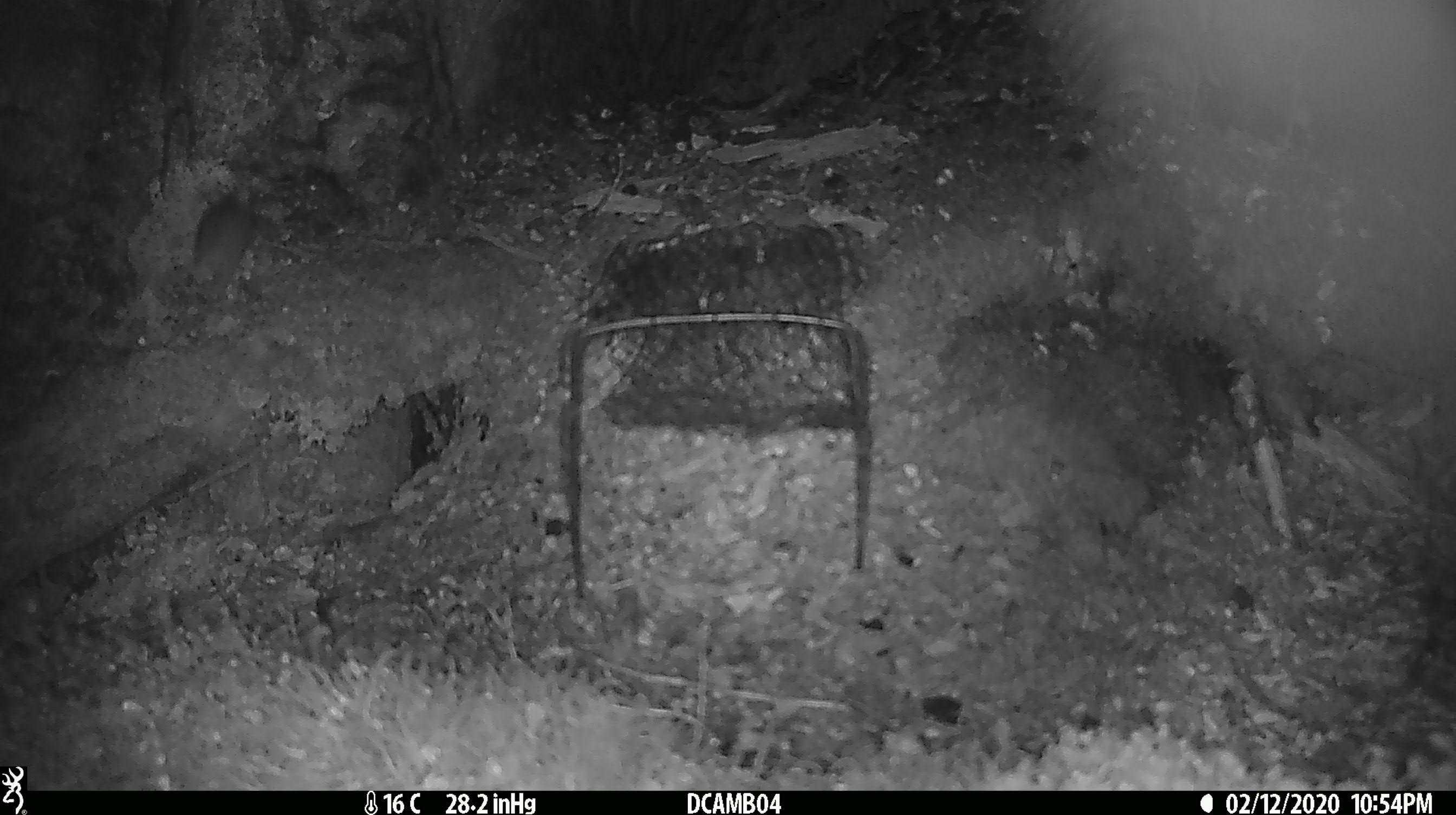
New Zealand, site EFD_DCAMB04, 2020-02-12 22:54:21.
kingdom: Animalia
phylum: Chordata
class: Mammalia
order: Rodentia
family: Muridae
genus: Mus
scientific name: Mus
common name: mouse